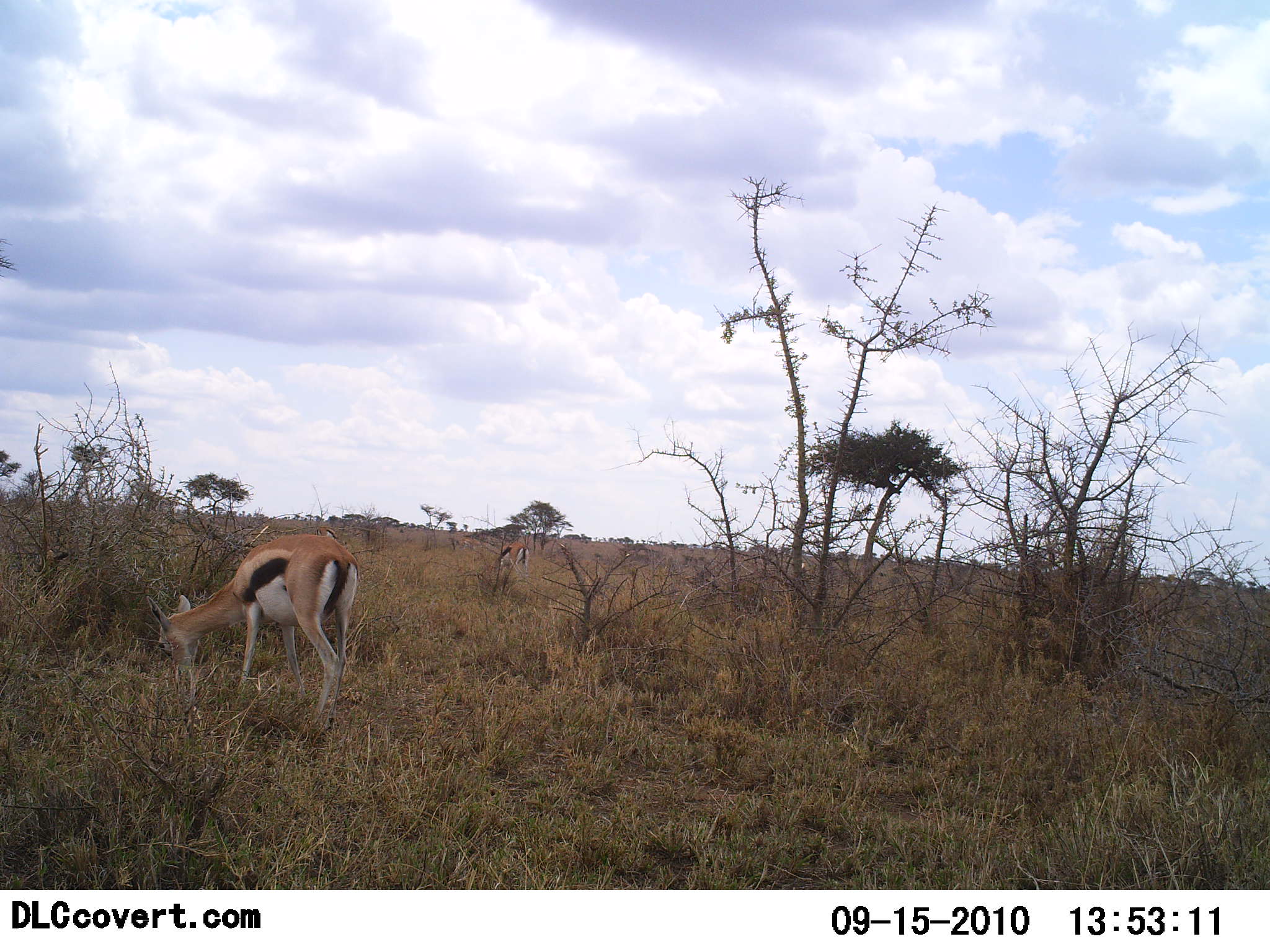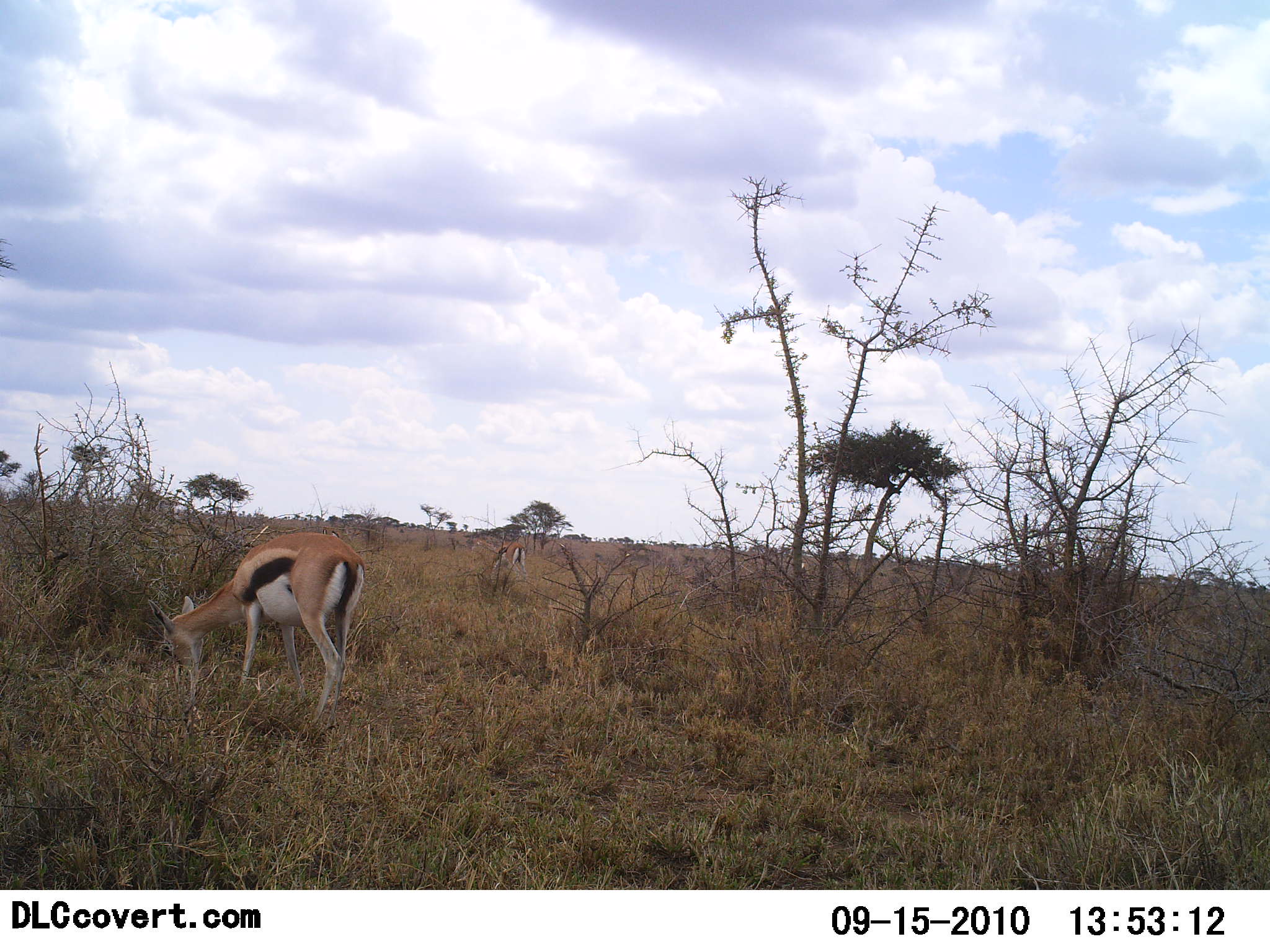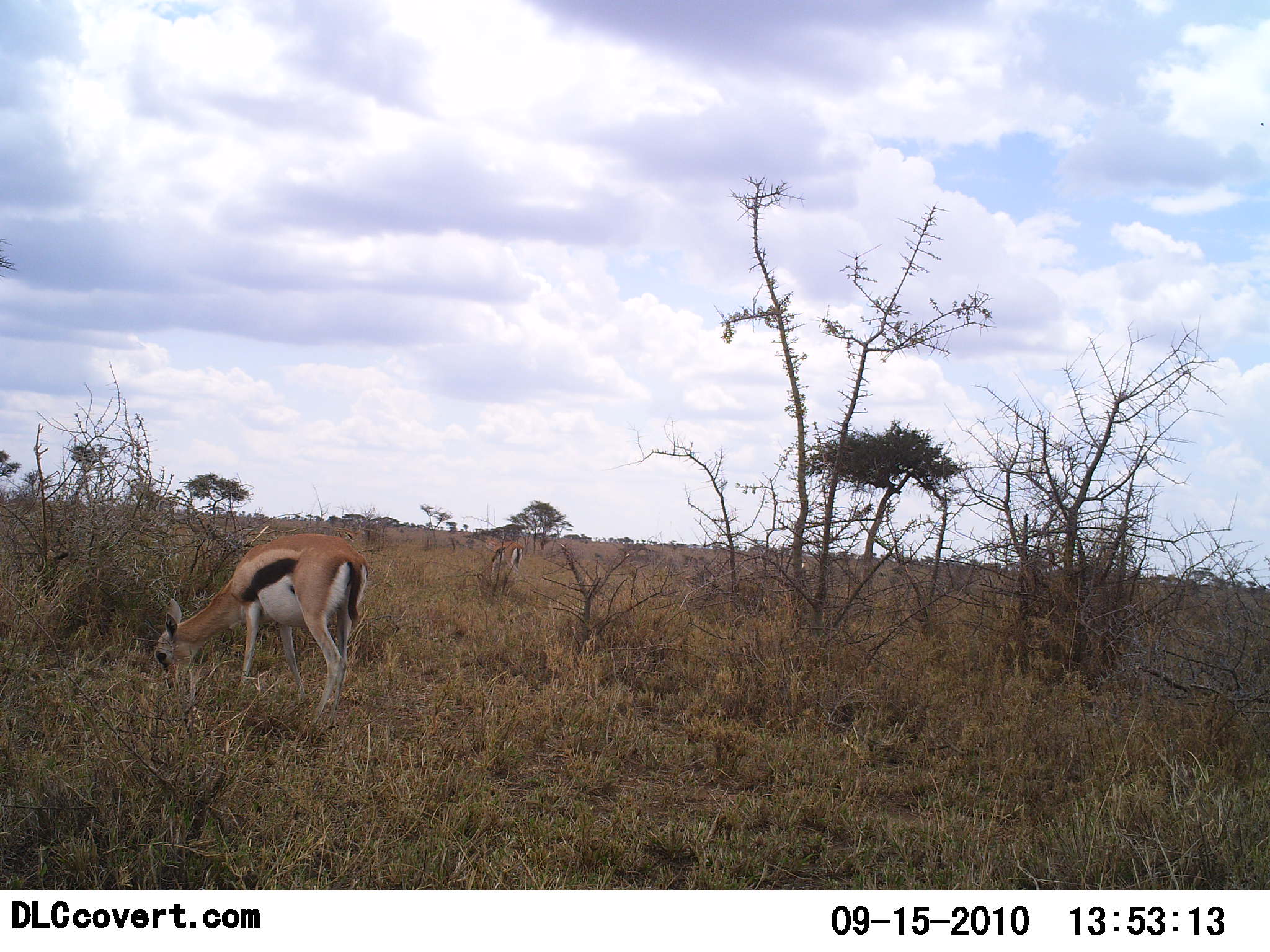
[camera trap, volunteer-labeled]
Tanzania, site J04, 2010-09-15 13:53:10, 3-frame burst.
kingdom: Animalia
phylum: Chordata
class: Mammalia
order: Artiodactyla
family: Bovidae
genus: Eudorcas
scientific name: Eudorcas thomsonii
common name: thomson's gazelle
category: gazellethomsons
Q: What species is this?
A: Gazellethomsons (thomson's gazelle) (Eudorcas thomsonii).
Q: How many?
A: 2.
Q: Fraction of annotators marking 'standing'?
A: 11%.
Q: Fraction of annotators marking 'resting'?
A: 0%.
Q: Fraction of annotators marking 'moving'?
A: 5%.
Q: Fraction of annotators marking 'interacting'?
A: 0%.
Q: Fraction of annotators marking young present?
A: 5%.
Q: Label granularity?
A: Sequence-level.